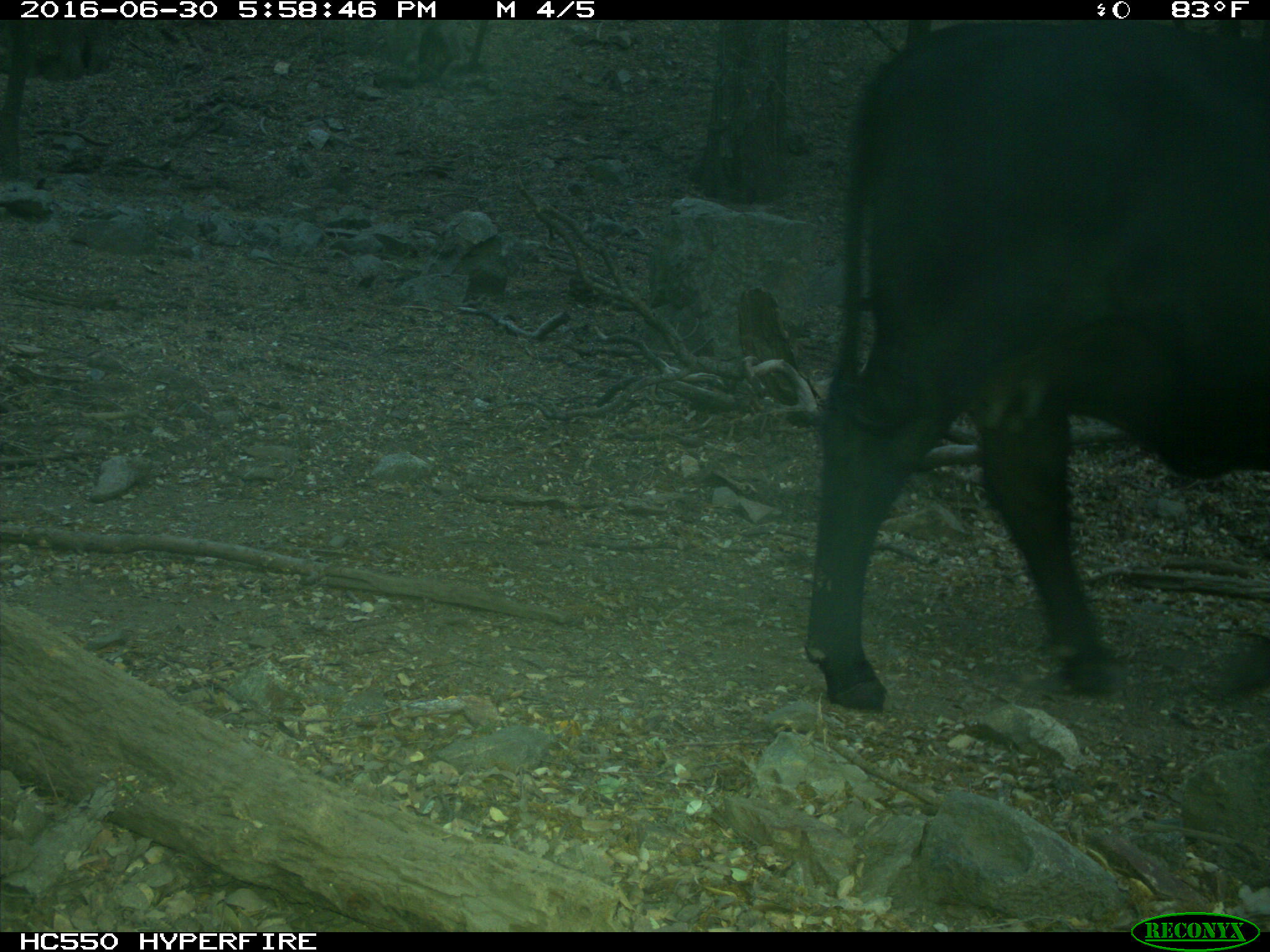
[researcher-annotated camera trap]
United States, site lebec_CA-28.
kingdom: Animalia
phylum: Chordata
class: Mammalia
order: Artiodactyla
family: Bovidae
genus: Bos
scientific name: Bos taurus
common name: domestic cow